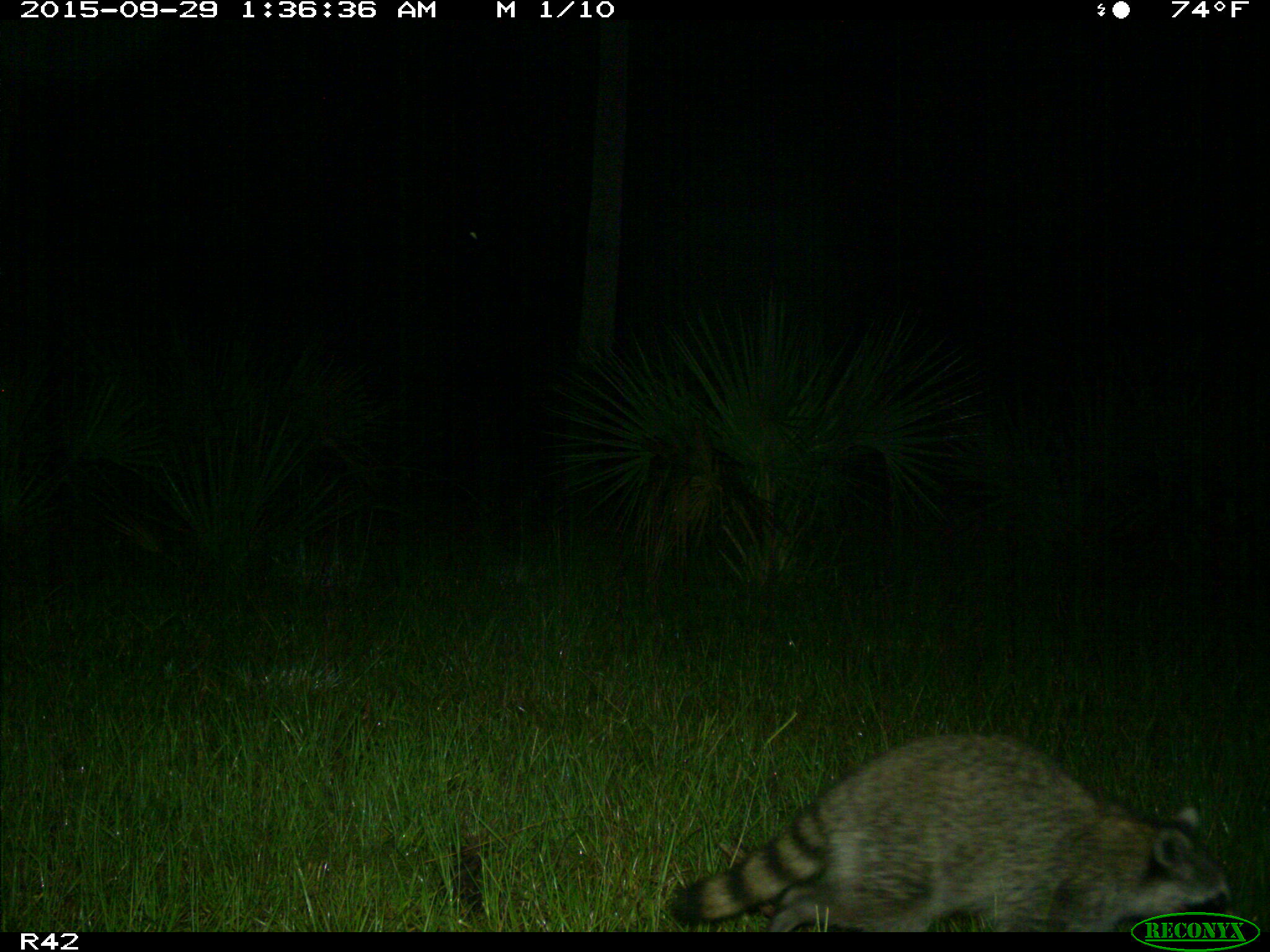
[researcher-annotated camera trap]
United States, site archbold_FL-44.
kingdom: Animalia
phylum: Chordata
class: Mammalia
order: Carnivora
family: Procyonidae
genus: Procyon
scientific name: Procyon lotor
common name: common raccoon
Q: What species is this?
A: Procyon lotor (common raccoon).